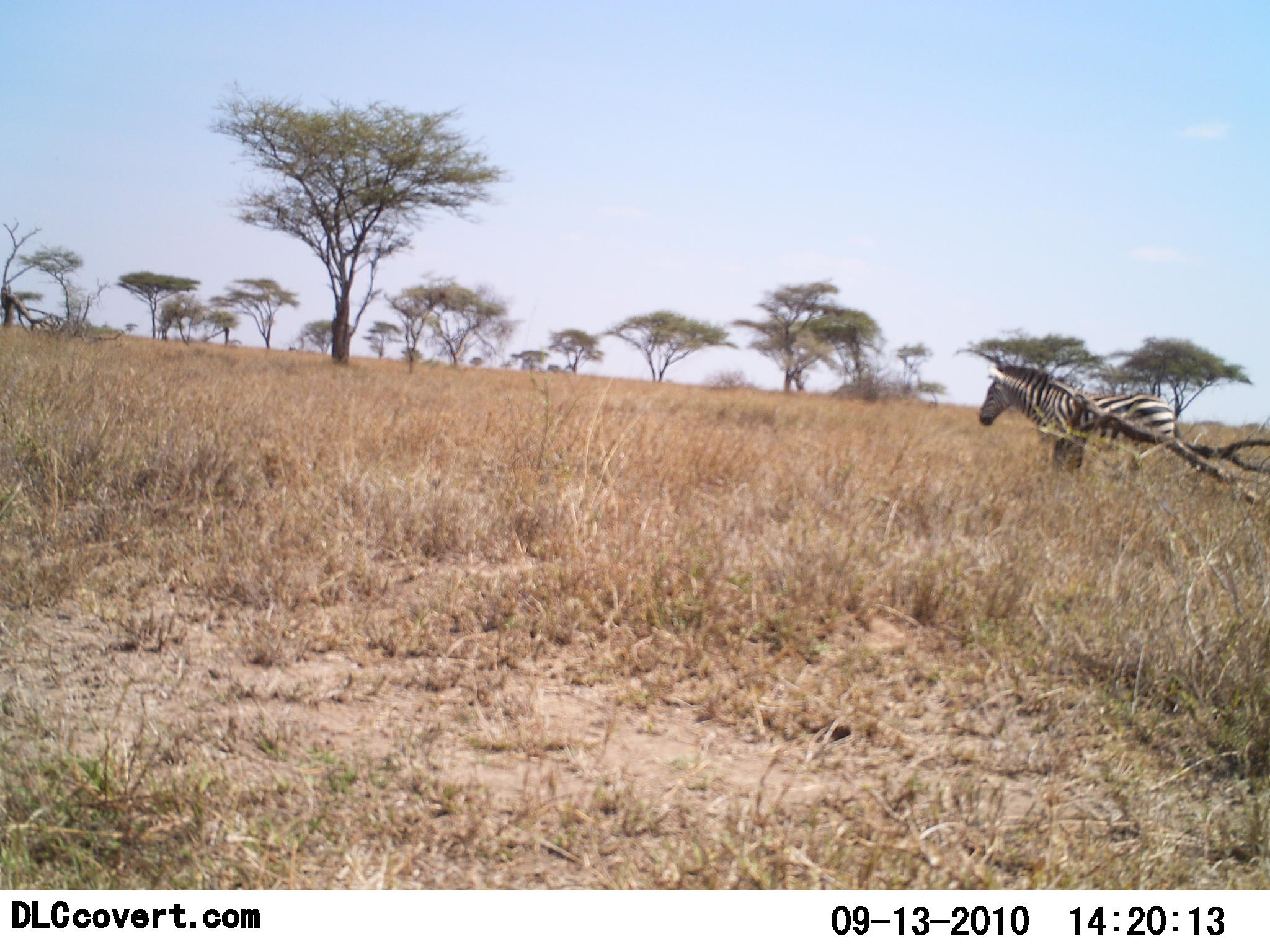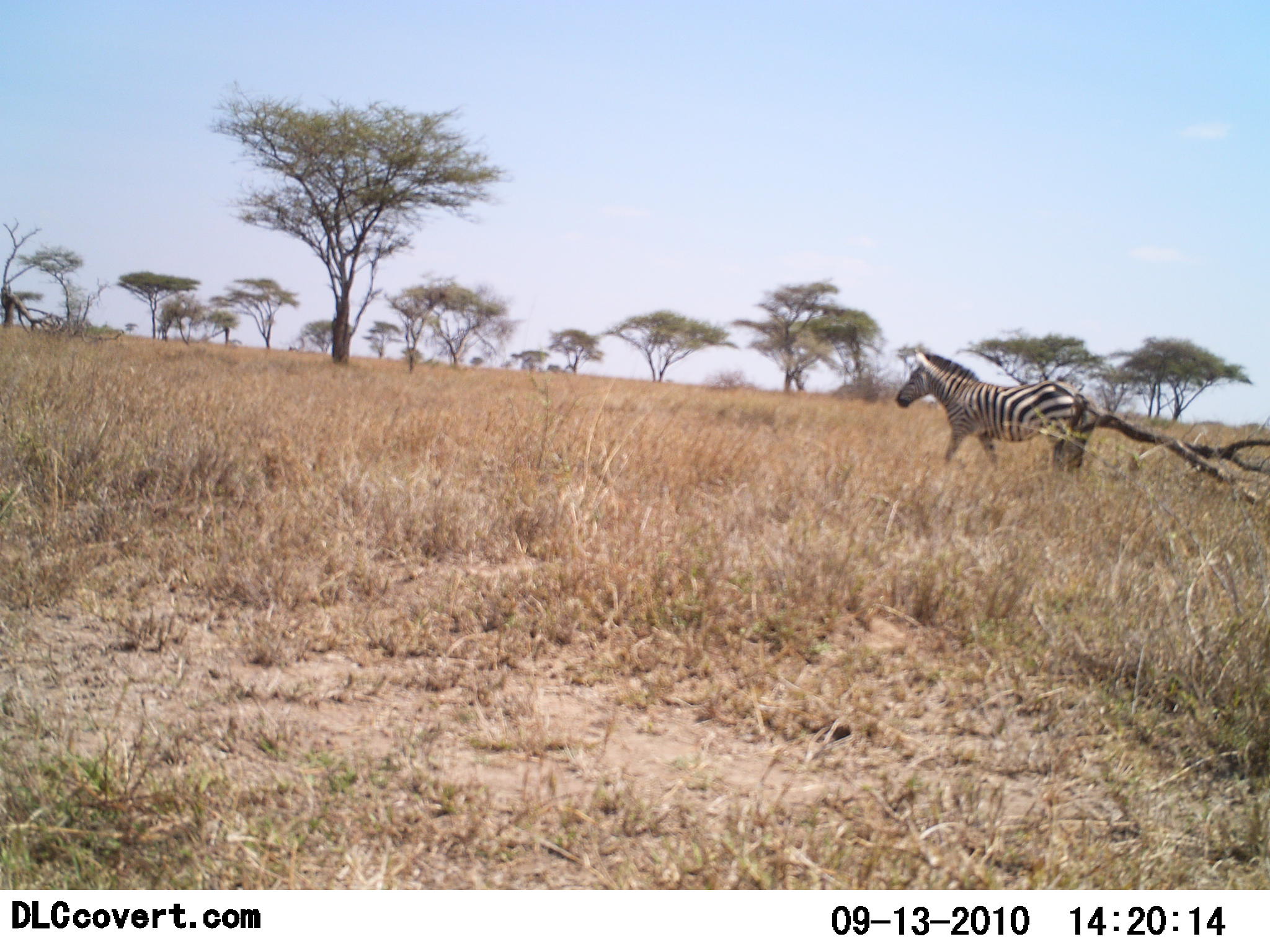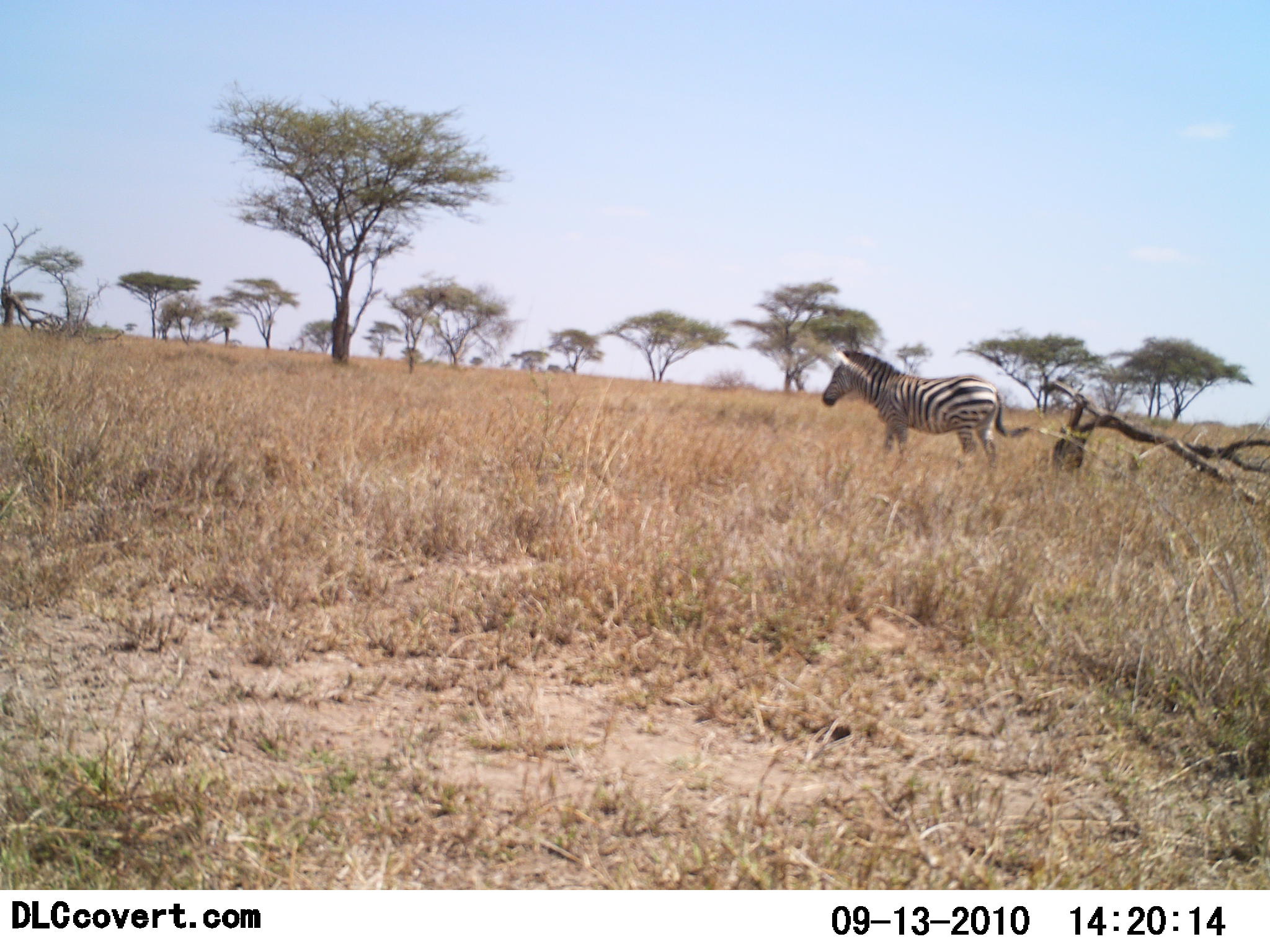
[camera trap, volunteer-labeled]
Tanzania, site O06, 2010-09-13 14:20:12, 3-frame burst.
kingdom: Animalia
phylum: Chordata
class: Mammalia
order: Perissodactyla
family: Equidae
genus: Equus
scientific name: Equus quagga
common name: plains zebra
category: zebra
Zebra (plains zebra) (Equus quagga), count 1. Behavior (volunteer vote fractions): standing 0%, resting 0%, moving 100%, interacting 0%. Young present (vote fraction): 0%. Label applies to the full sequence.